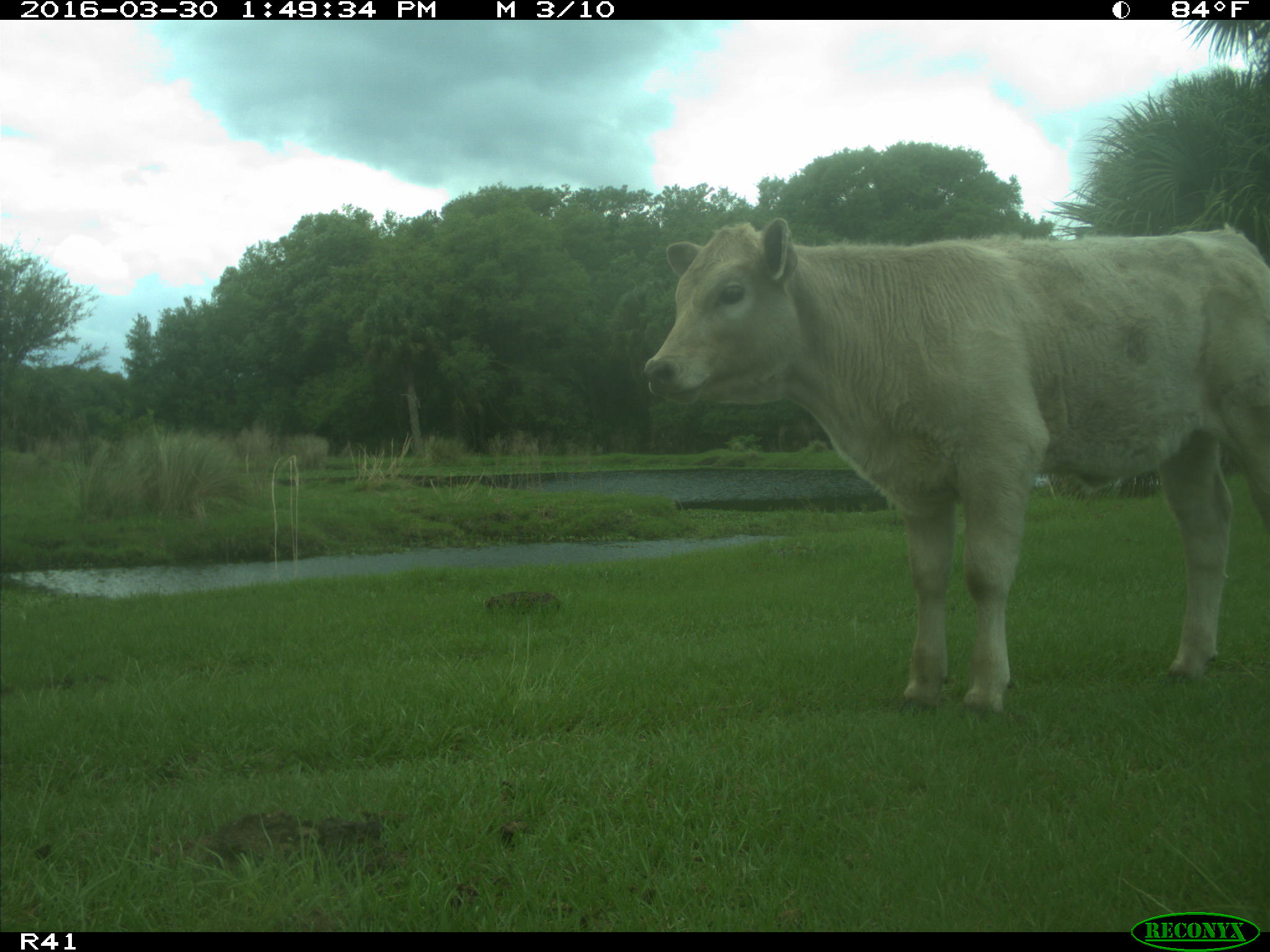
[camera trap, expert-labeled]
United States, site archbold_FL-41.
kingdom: Animalia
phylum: Chordata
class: Mammalia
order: Artiodactyla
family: Bovidae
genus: Bos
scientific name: Bos taurus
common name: domestic cow